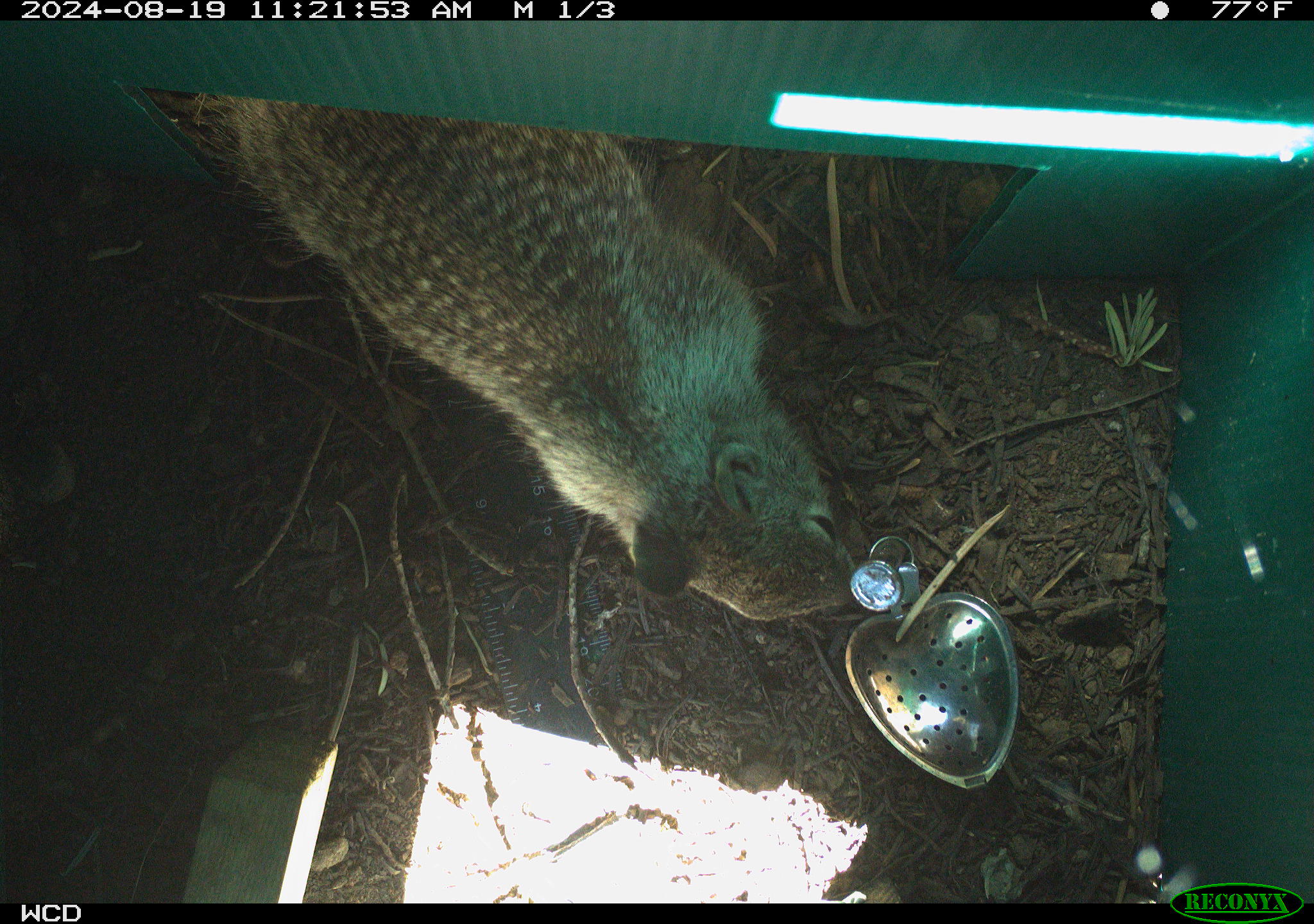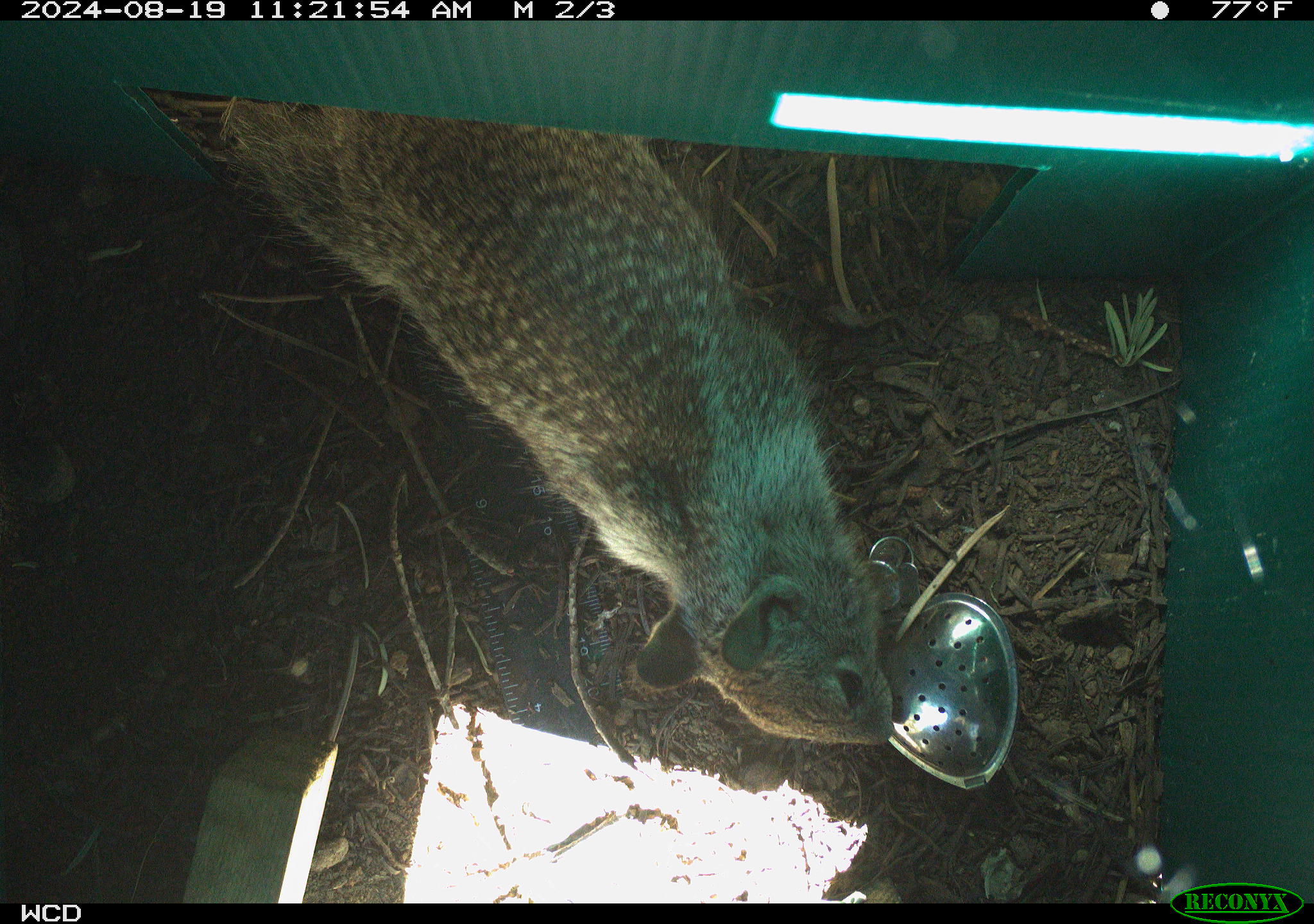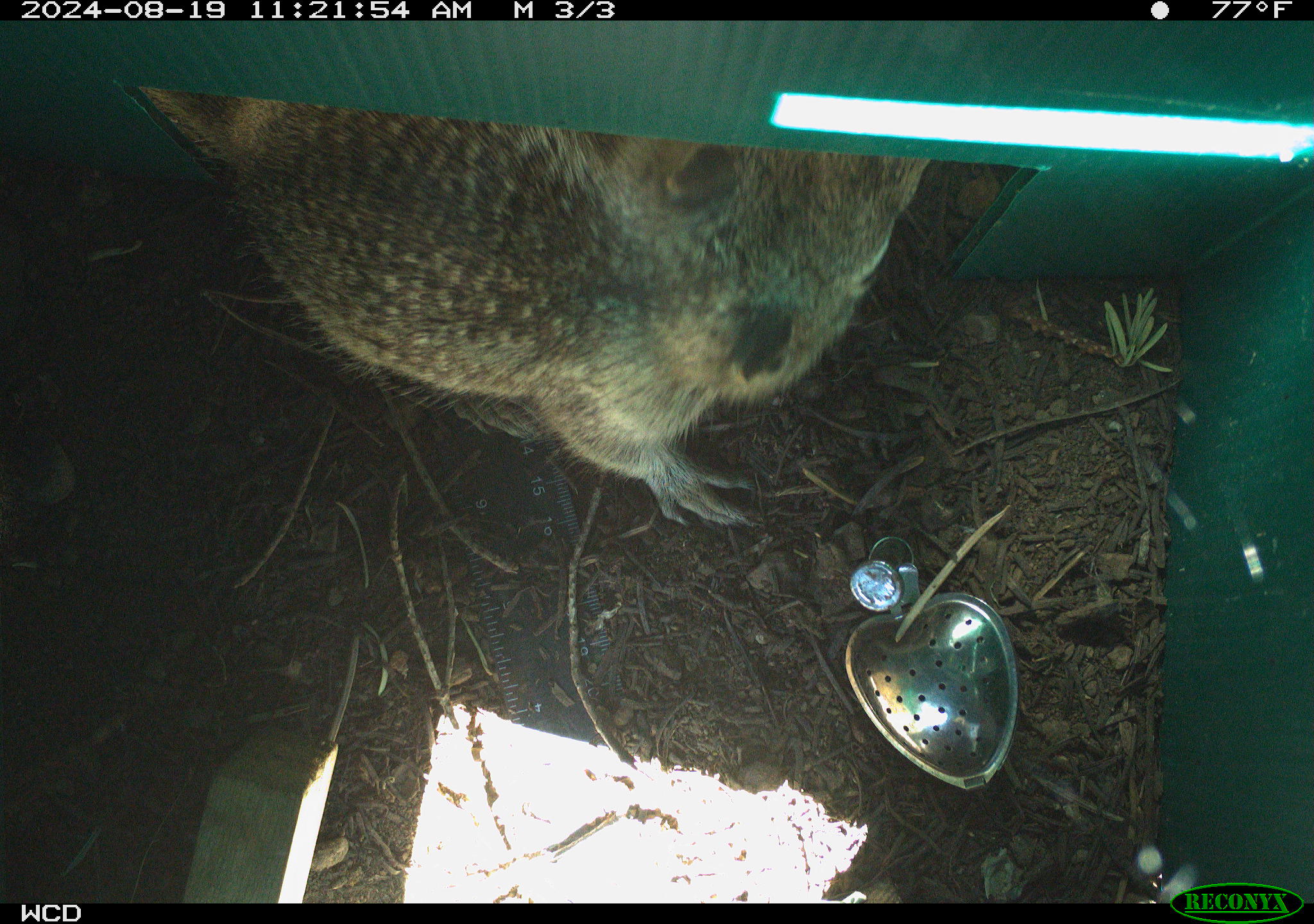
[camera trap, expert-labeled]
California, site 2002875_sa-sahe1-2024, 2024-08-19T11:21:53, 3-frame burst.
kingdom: Animalia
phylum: Chordata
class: Mammalia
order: Rodentia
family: Sciuridae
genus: Otospermophilus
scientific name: Otospermophilus beecheyi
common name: california ground squirrel